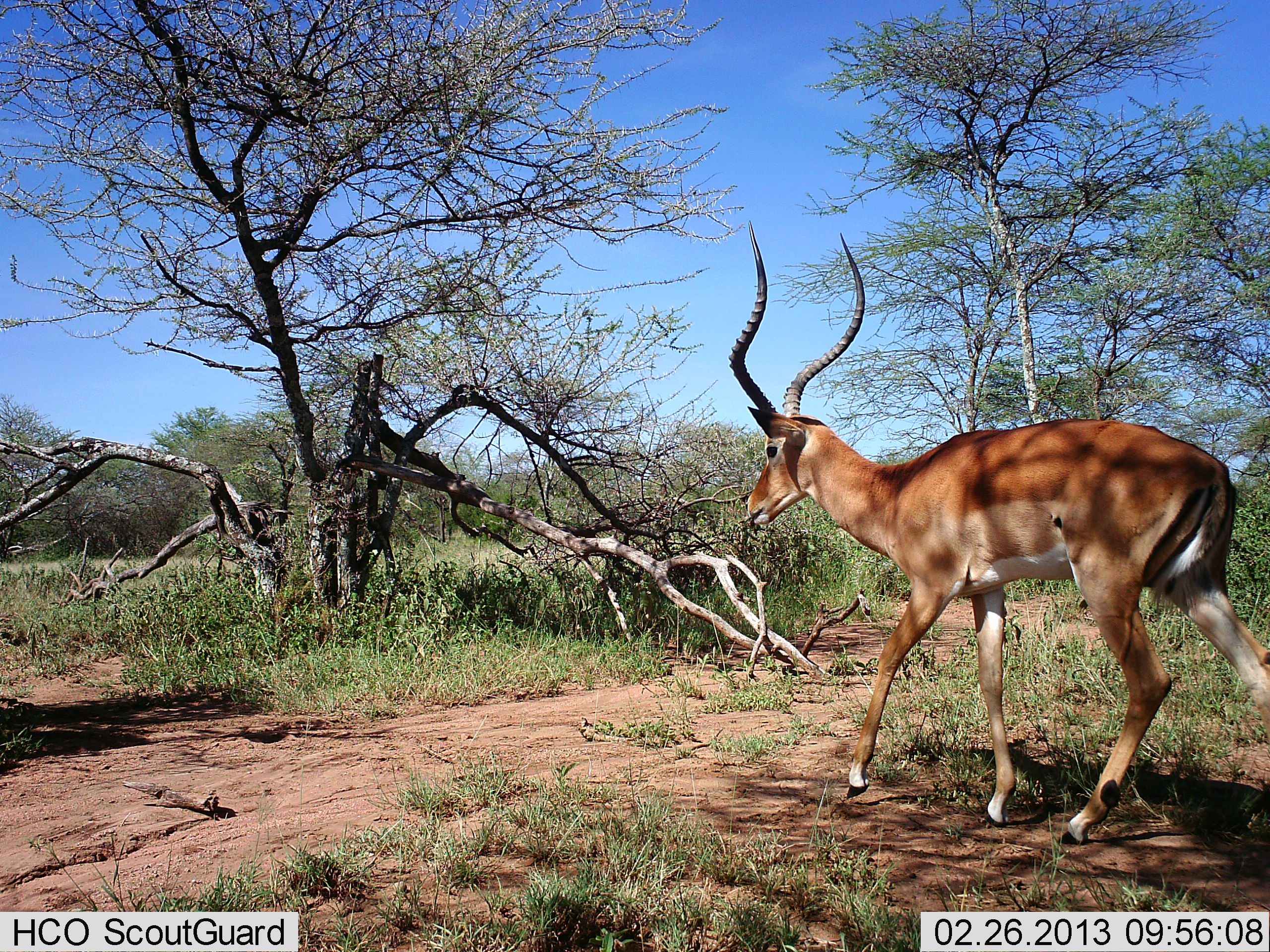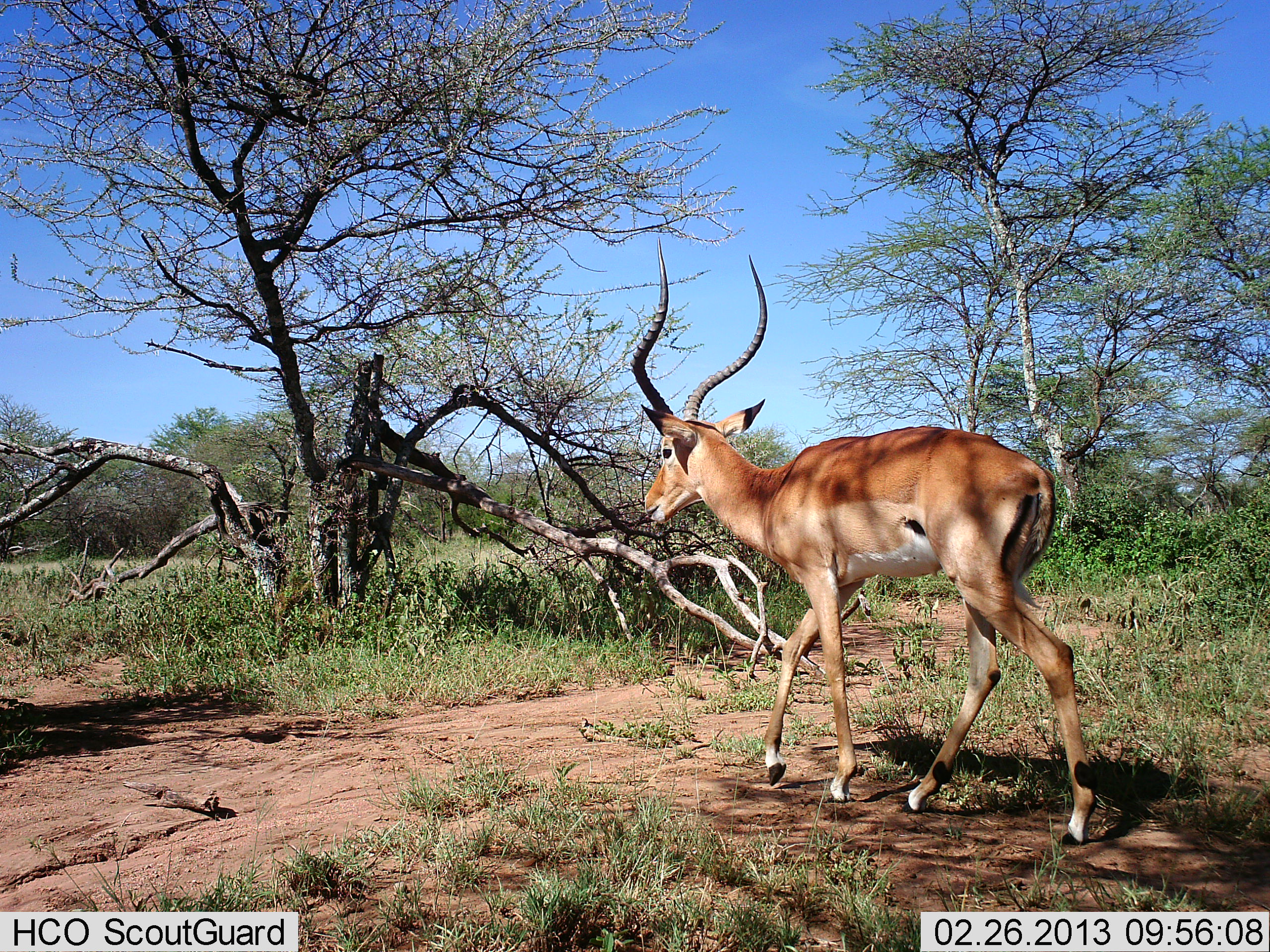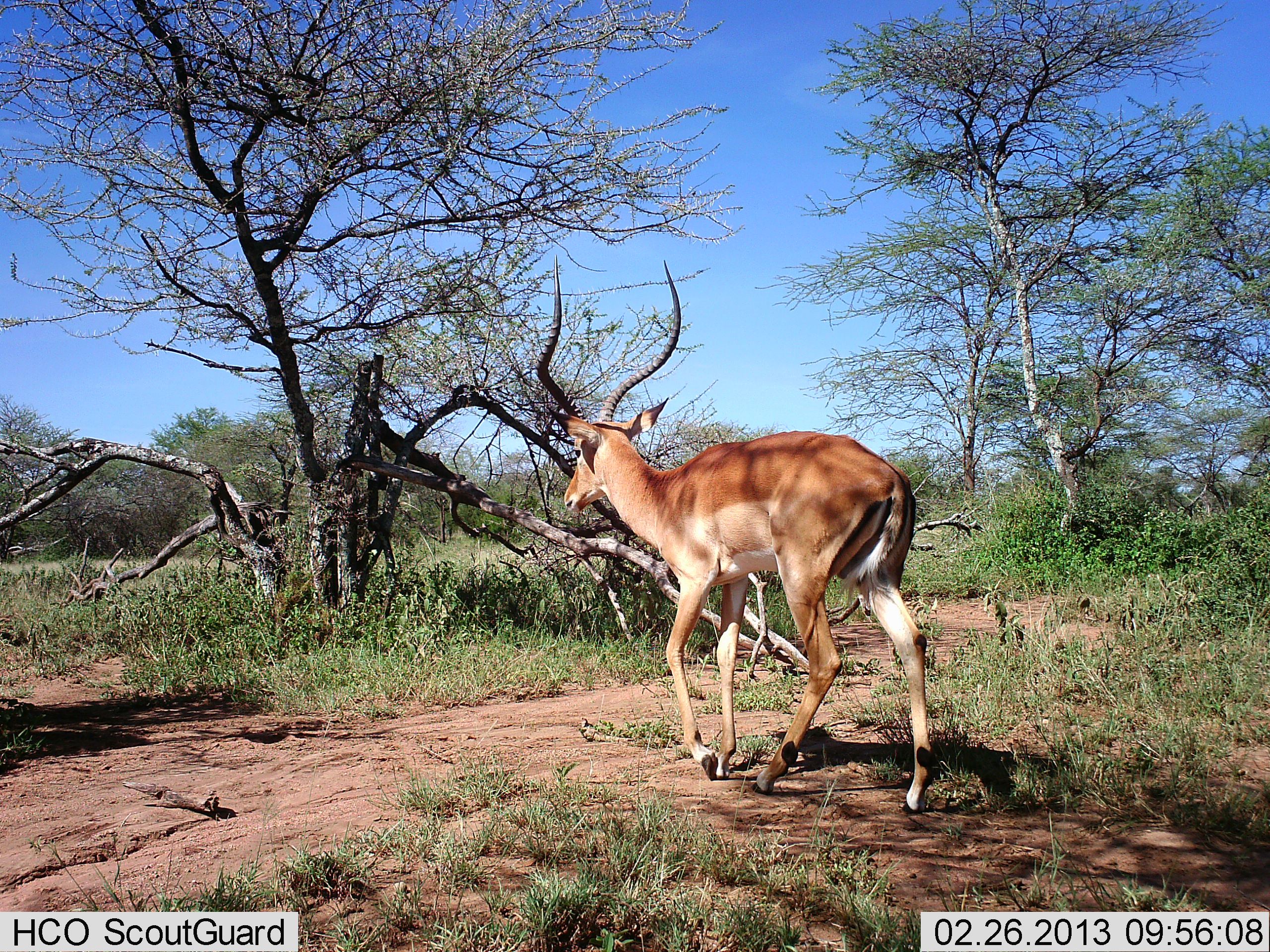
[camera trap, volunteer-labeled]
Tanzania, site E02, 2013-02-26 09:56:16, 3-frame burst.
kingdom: Animalia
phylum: Chordata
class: Mammalia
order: Artiodactyla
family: Bovidae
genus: Aepyceros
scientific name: Aepyceros melampus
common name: impala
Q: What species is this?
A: Impala (Aepyceros melampus).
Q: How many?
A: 1.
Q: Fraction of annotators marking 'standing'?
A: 6%.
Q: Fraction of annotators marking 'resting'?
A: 0%.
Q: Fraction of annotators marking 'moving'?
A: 97%.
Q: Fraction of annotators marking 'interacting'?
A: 0%.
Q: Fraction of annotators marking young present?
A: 0%.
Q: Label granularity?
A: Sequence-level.